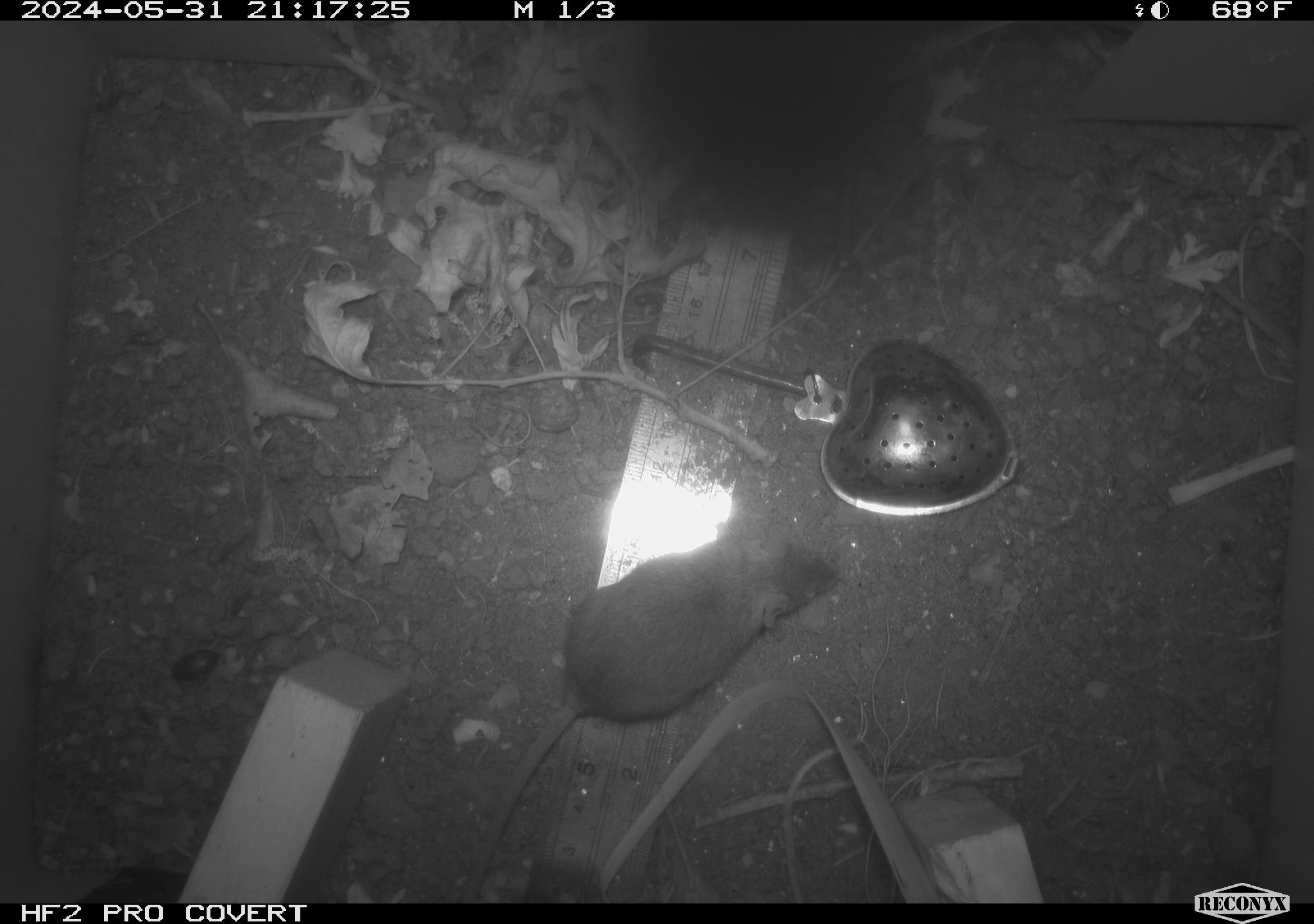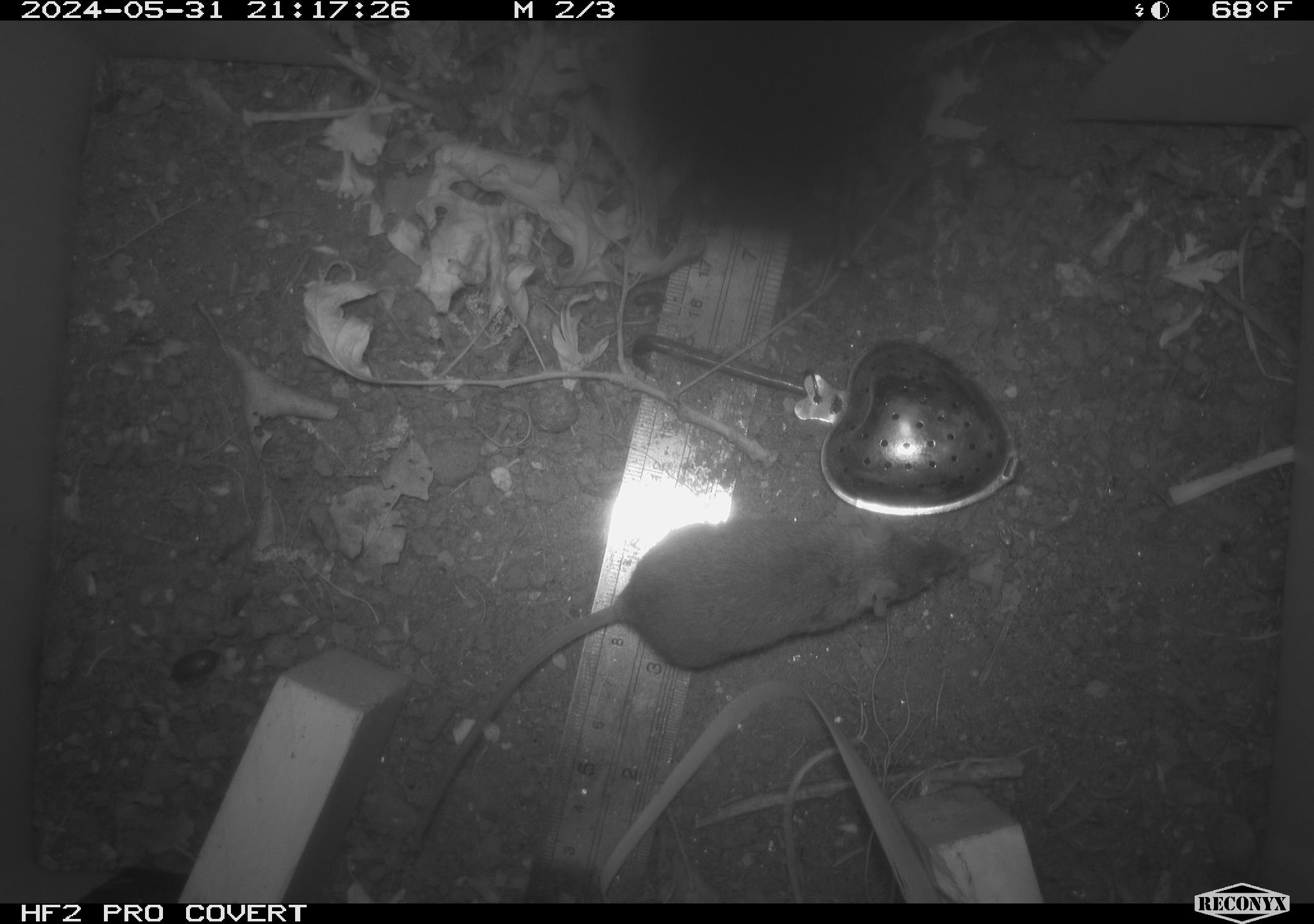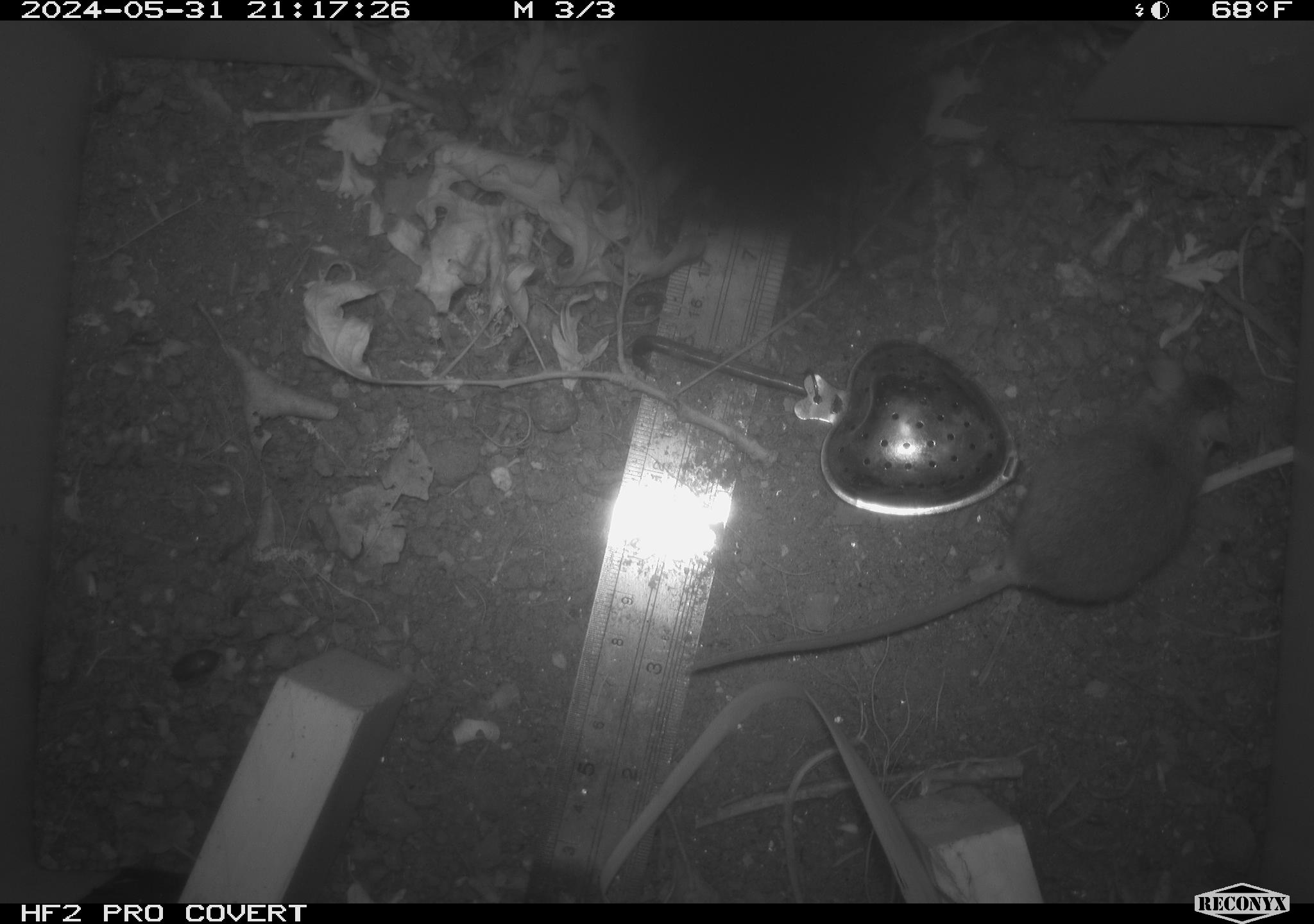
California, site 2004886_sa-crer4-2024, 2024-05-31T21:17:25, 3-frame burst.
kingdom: Animalia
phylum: Chordata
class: Mammalia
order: Rodentia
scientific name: Rodentia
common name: mouse species